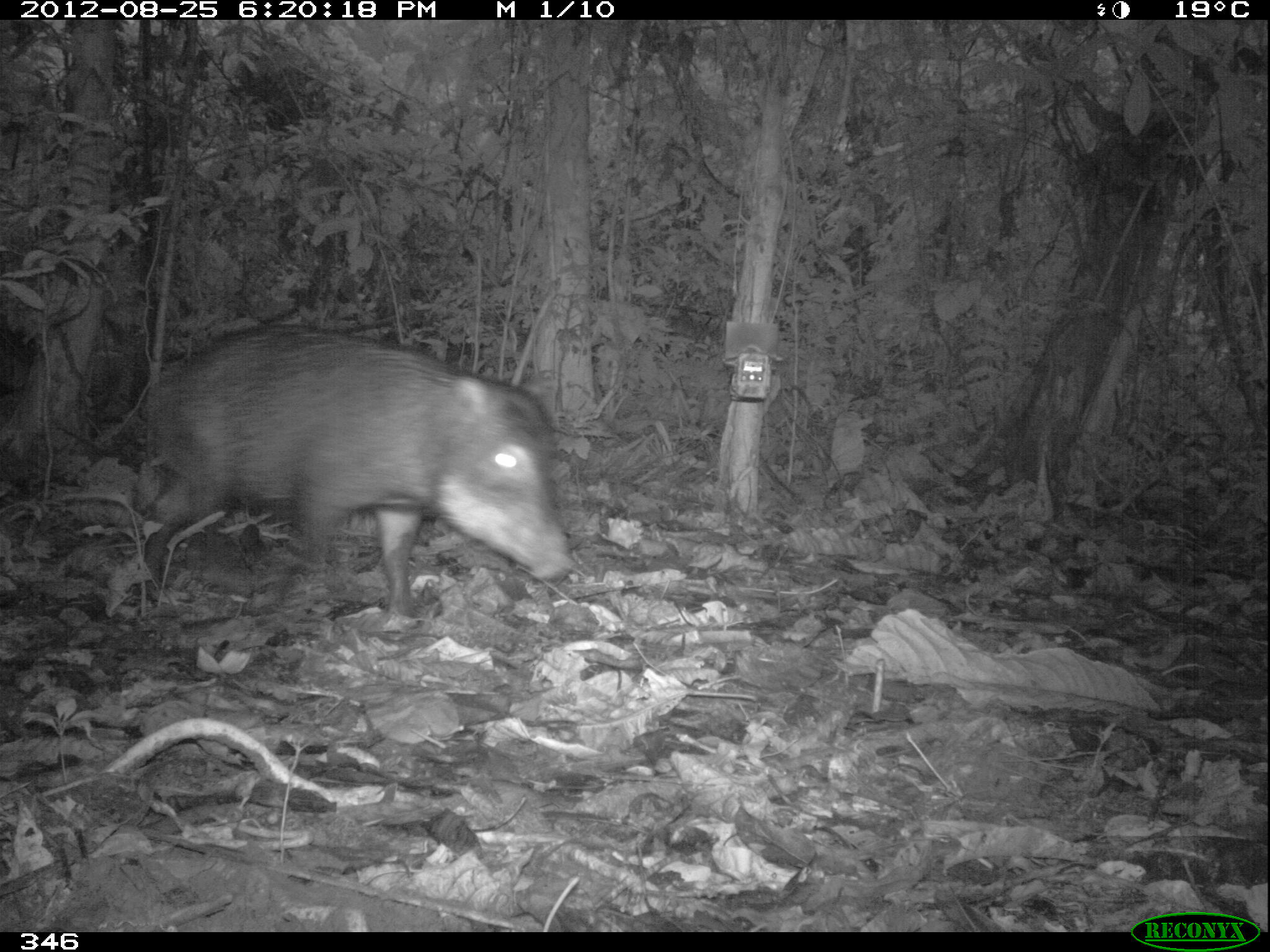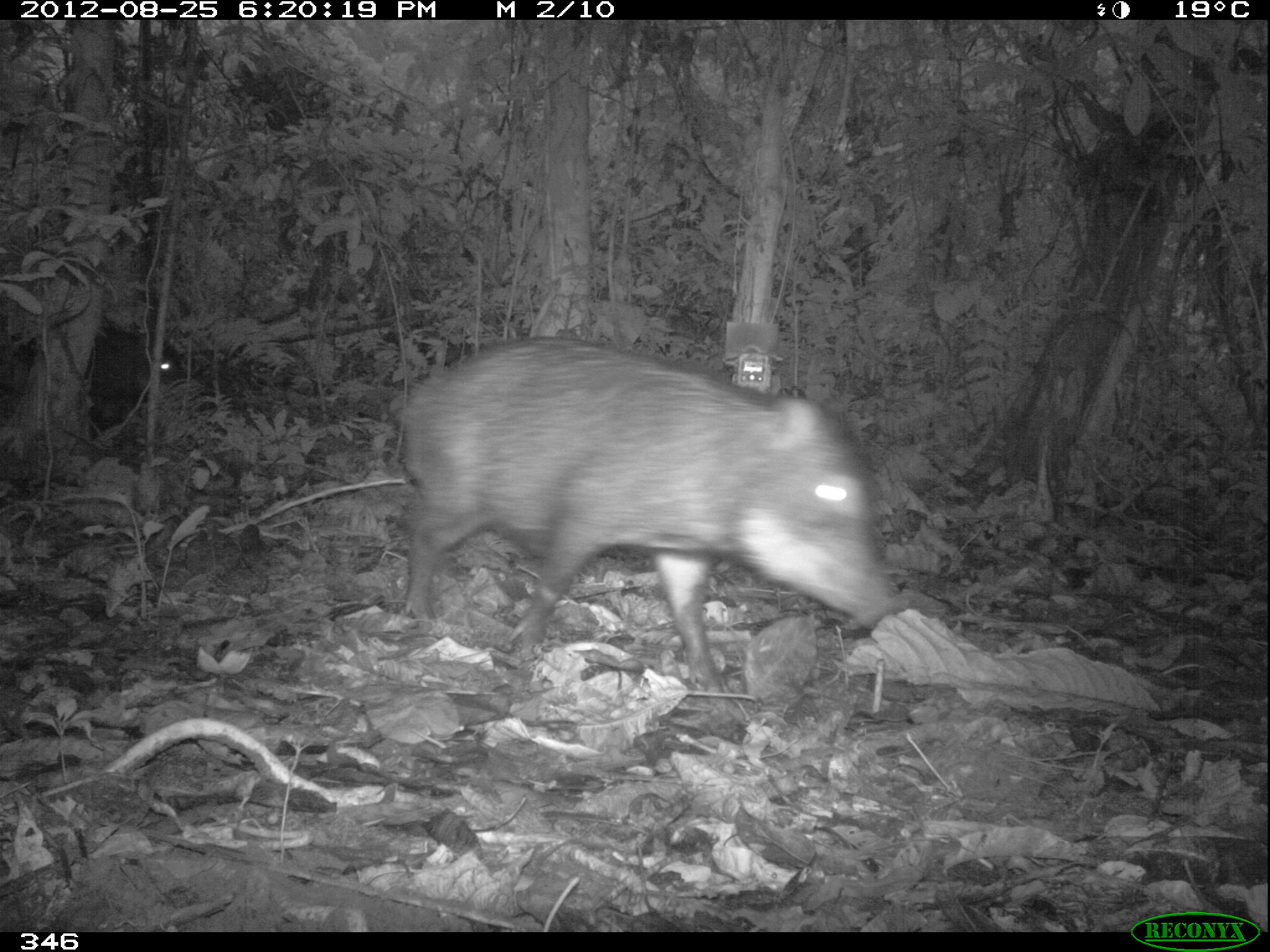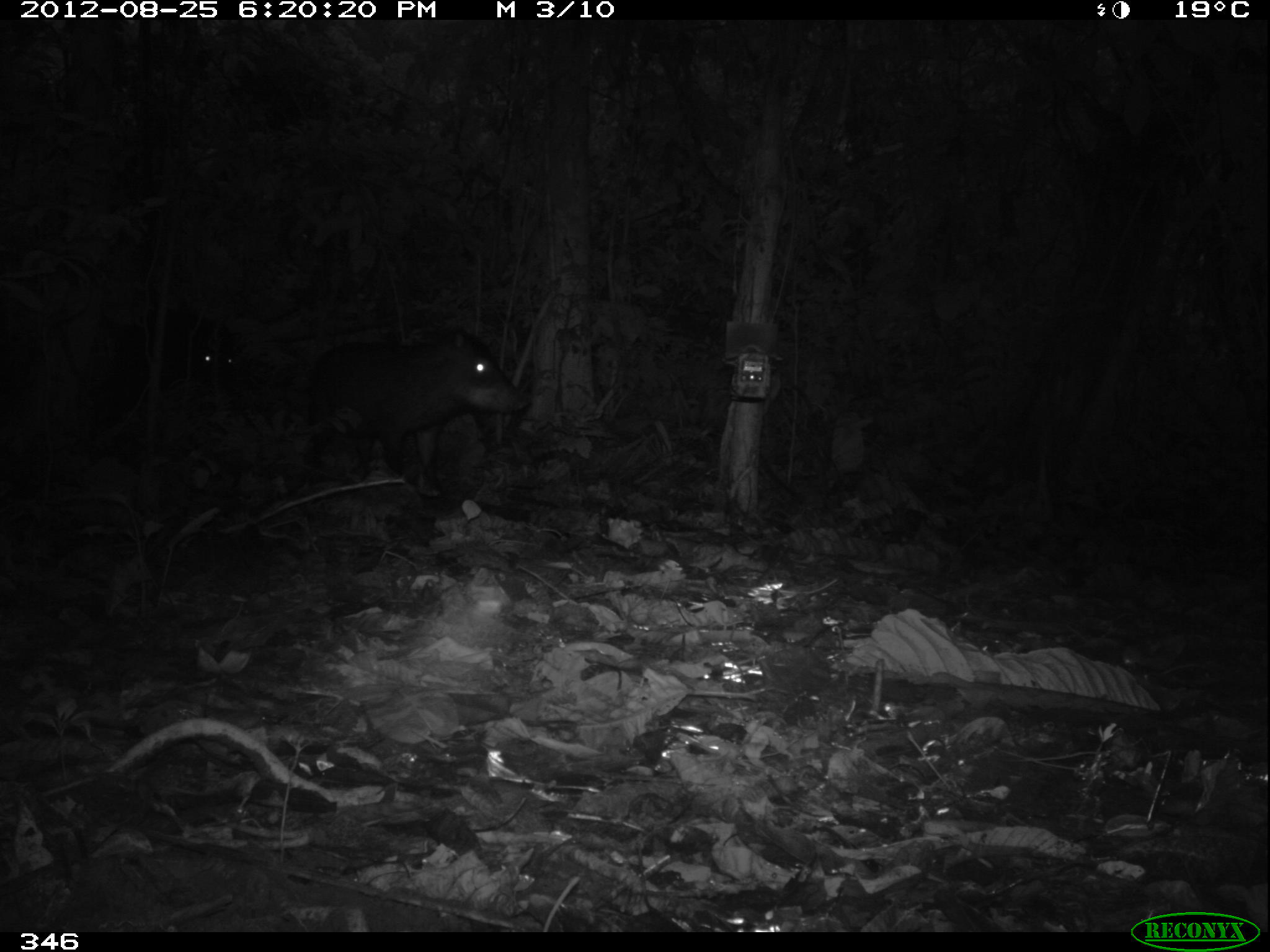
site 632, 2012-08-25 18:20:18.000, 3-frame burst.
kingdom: Animalia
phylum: Chordata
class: Mammalia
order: Artiodactyla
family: Tayassuidae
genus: Tayassu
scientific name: Tayassu pecari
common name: white-lipped peccary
Tayassu pecari (white-lipped peccary).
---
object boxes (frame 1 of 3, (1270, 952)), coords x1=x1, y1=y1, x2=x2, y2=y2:
tayassu pecari: x1=145, y1=324, x2=576, y2=617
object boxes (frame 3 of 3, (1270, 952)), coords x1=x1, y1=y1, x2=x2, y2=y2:
tayassu pecari: x1=310, y1=331, x2=531, y2=501; x1=123, y1=312, x2=232, y2=415